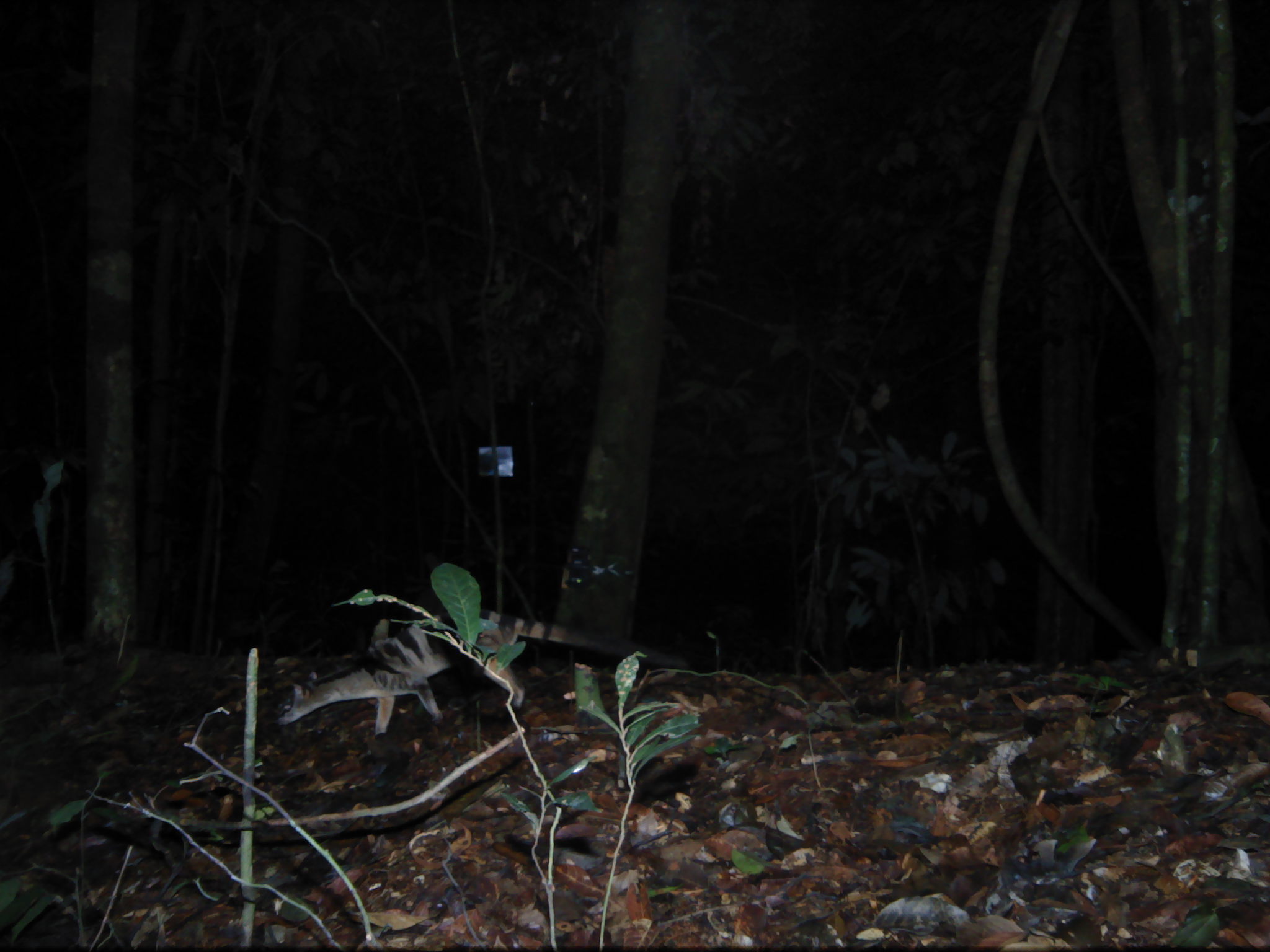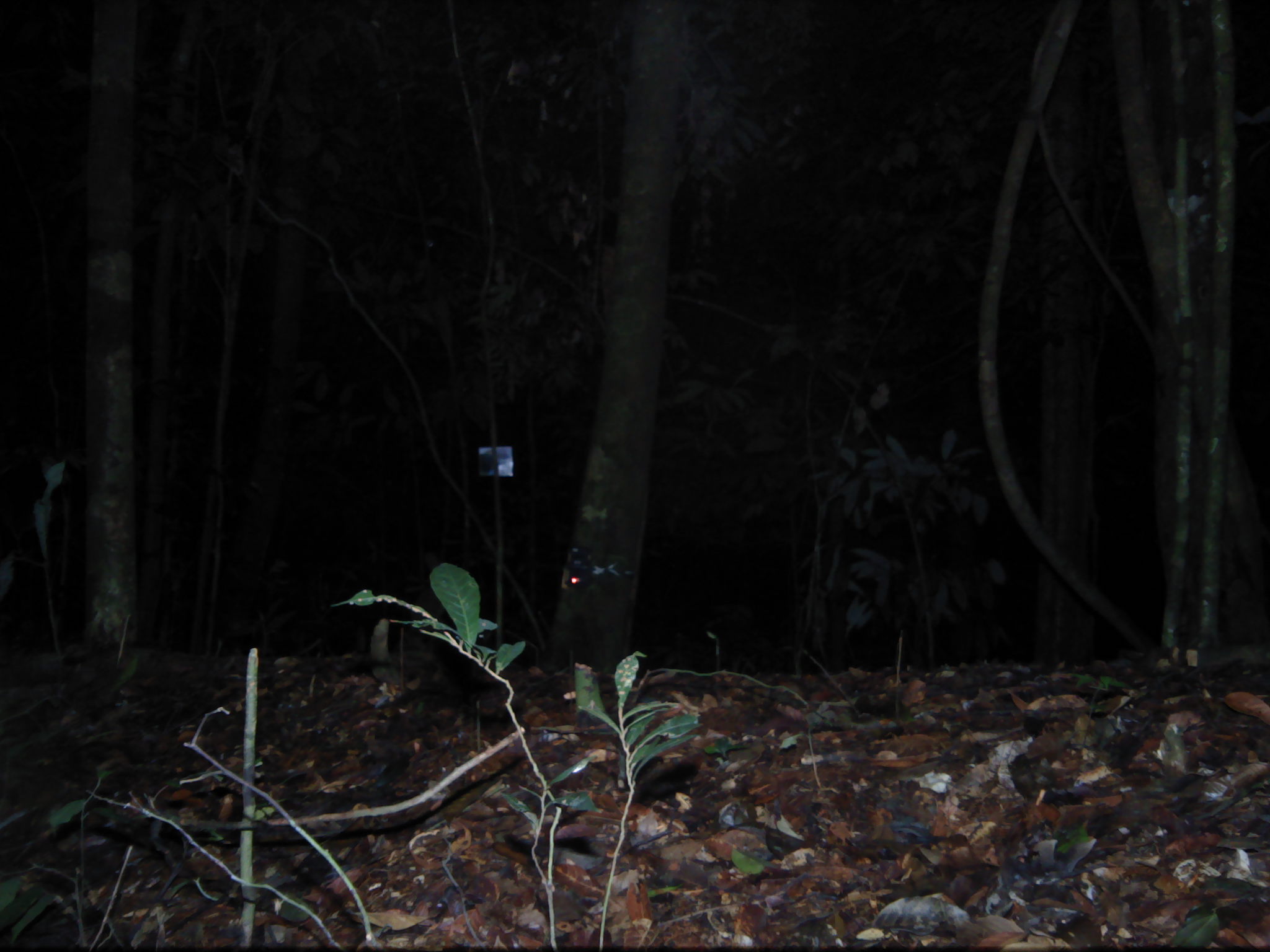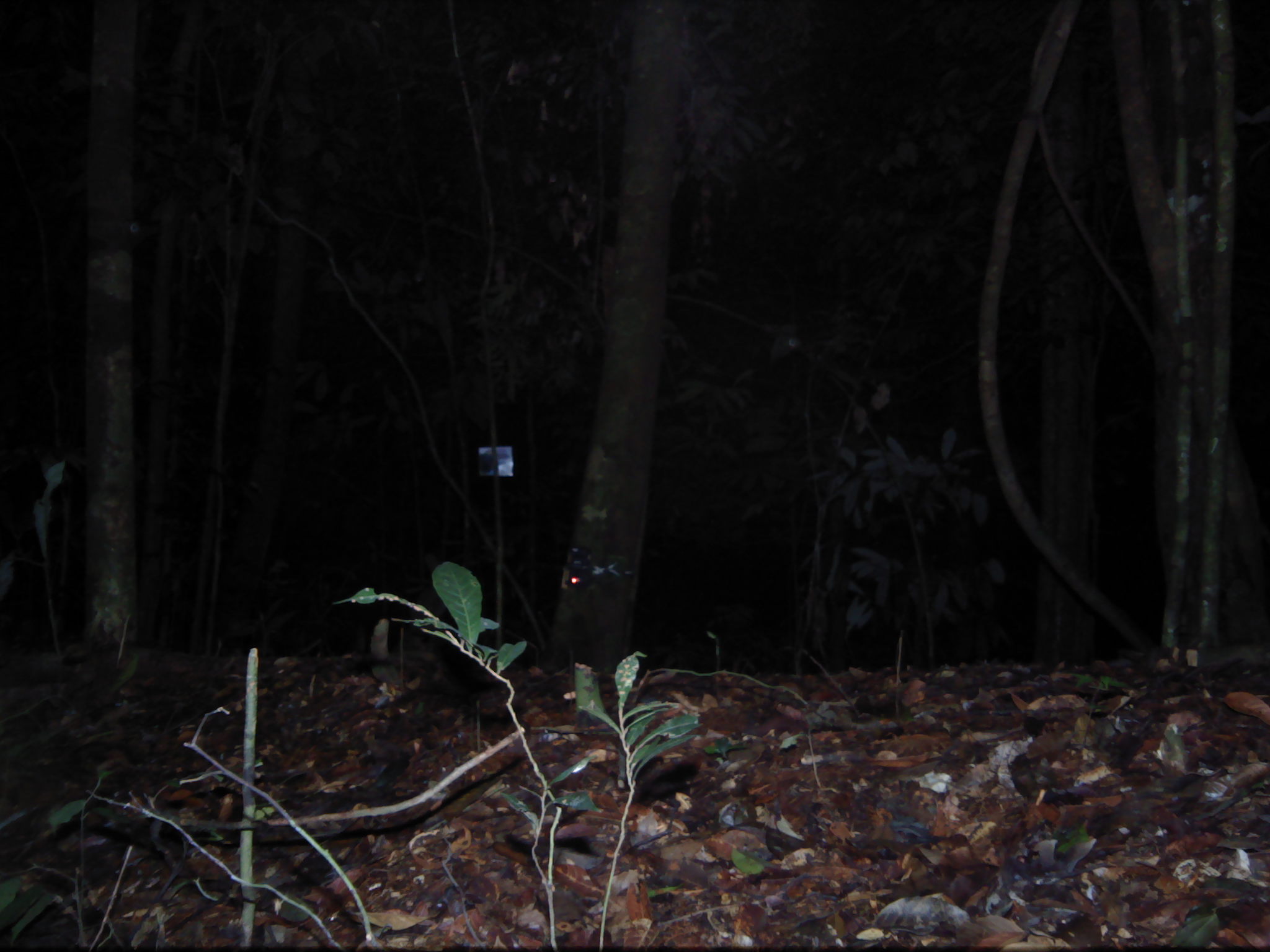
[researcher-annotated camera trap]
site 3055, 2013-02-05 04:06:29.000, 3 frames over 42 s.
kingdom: Animalia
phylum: Chordata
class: Mammalia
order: Carnivora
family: Viverridae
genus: Hemigalus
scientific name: Hemigalus derbyanus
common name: banded civet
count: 1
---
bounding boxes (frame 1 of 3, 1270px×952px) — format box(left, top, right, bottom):
hemigalus derbyanus: box(272, 608, 689, 739)